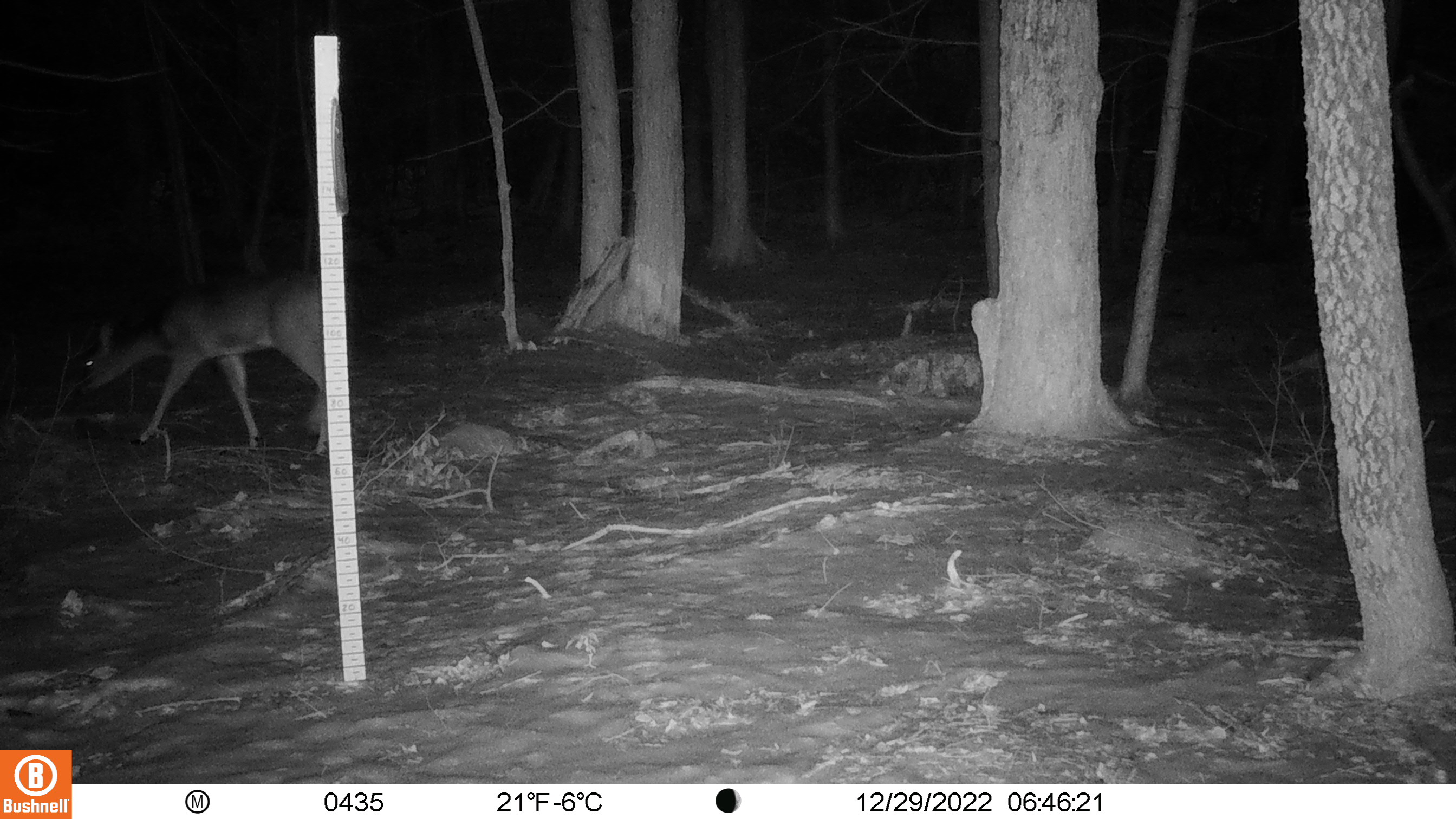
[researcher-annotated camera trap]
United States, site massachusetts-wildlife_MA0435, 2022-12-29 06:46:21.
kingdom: Animalia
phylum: Chordata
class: Mammalia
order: Artiodactyla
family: Cervidae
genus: Odocoileus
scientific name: Odocoileus virginianus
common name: white-tailed deer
White-tailed deer (Odocoileus virginianus).